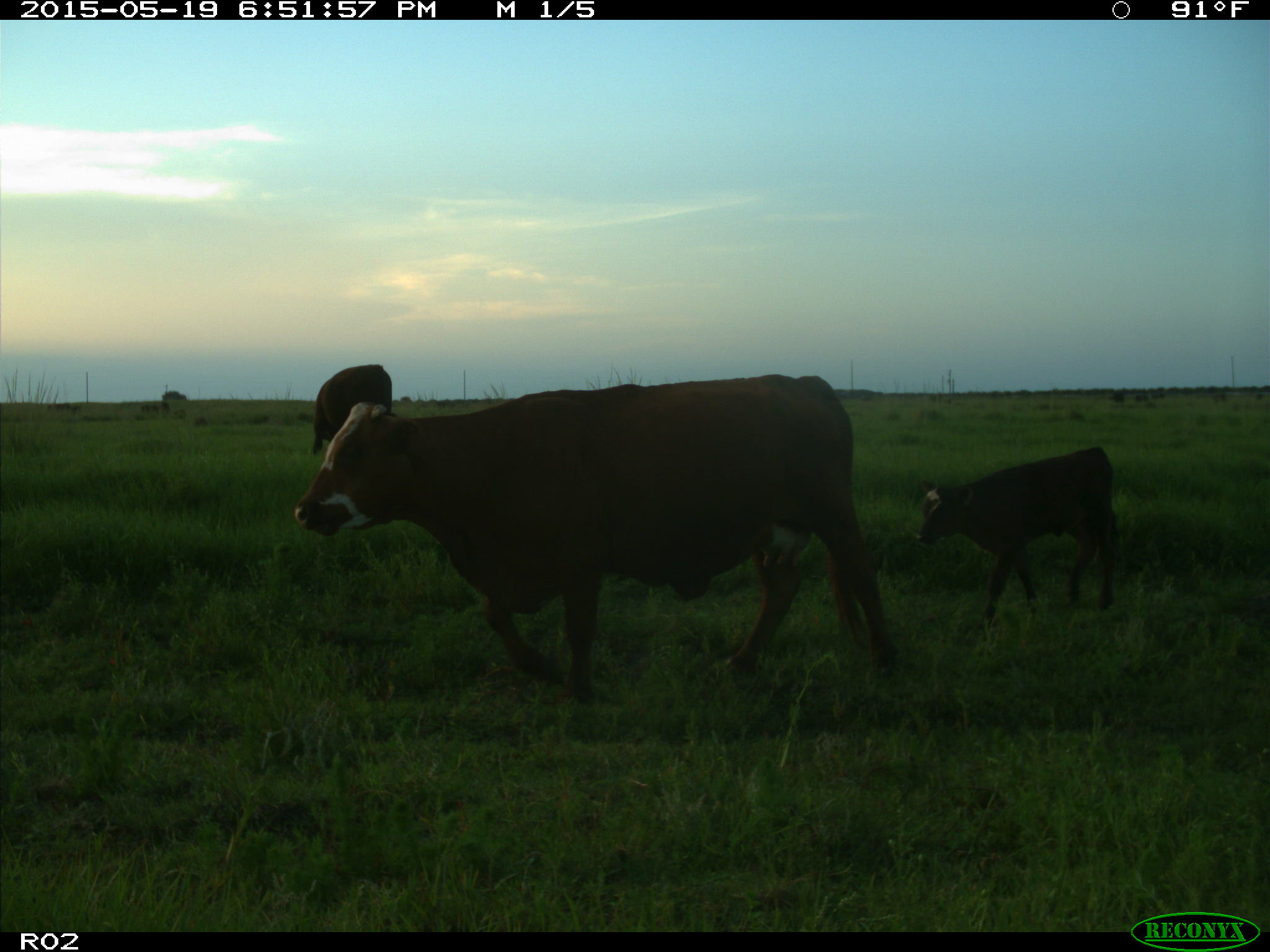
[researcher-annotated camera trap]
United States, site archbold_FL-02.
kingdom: Animalia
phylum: Chordata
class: Mammalia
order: Artiodactyla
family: Bovidae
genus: Bos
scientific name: Bos taurus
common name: domestic cow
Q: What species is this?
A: Bos taurus (domestic cow).